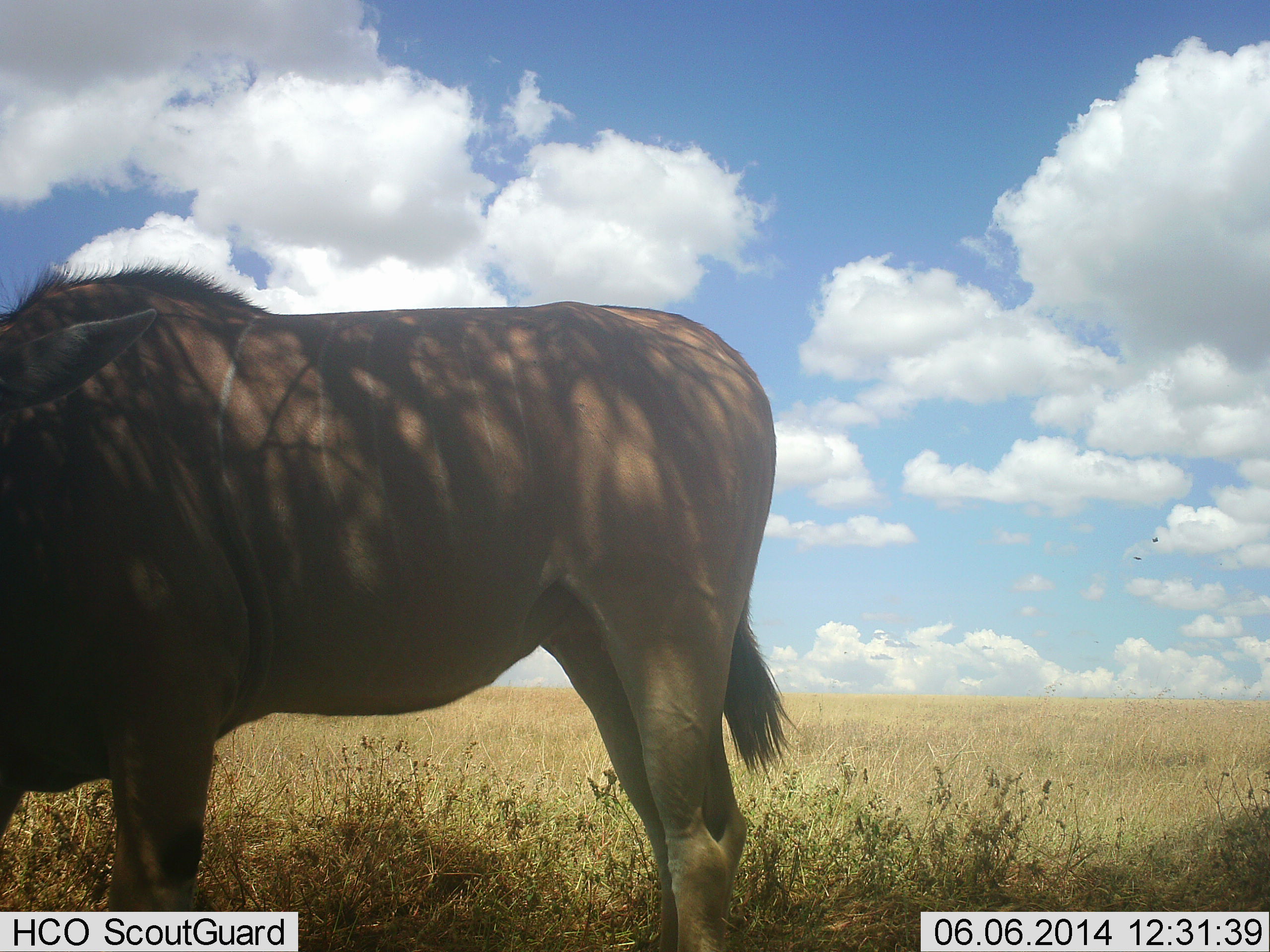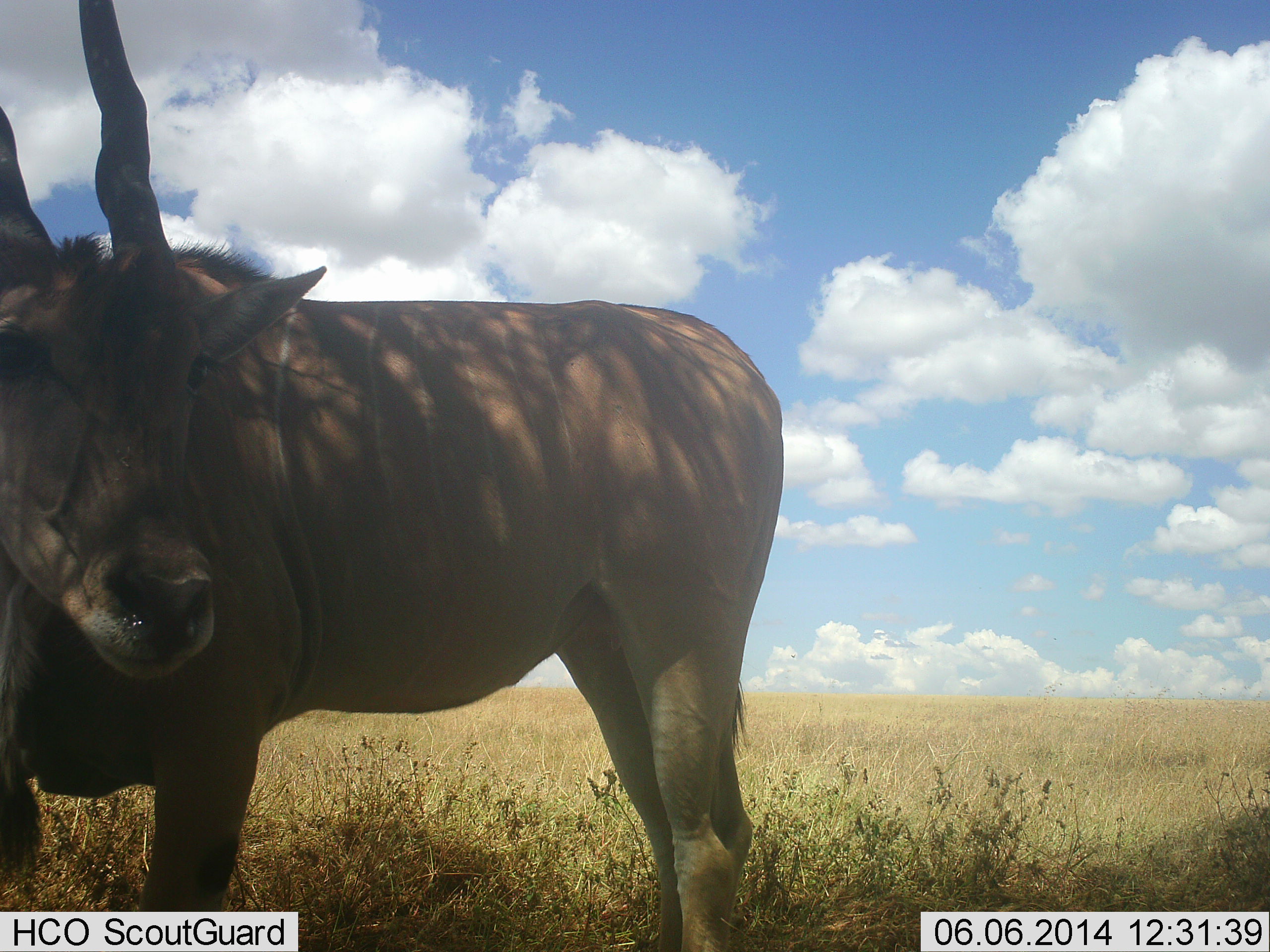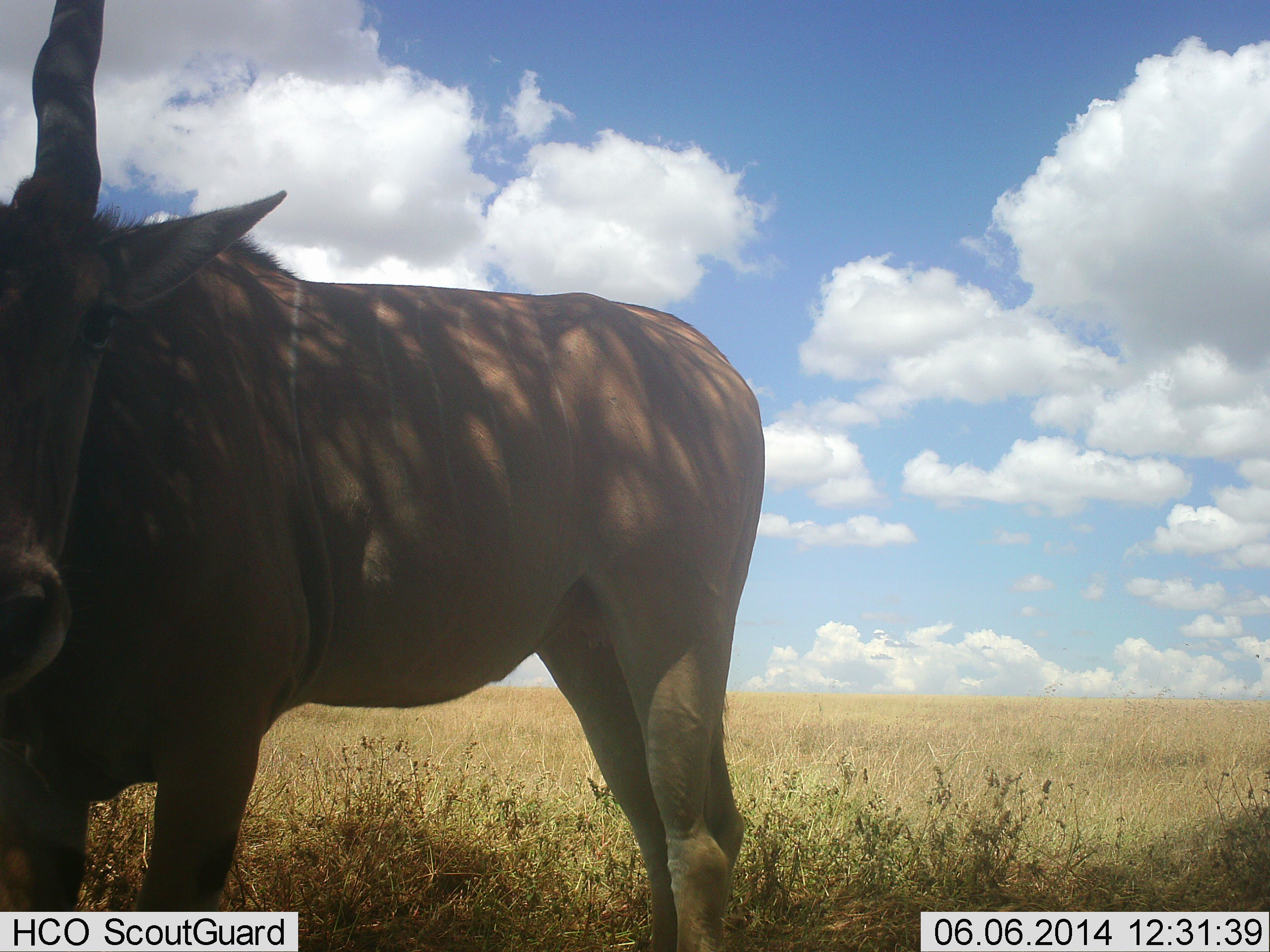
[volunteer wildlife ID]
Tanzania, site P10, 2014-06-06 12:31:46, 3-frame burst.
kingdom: Animalia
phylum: Chordata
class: Mammalia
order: Artiodactyla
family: Bovidae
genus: Tragelaphus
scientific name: Tragelaphus oryx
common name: eland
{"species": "eland (Tragelaphus oryx)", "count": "1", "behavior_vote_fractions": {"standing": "90%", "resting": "0%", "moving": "10%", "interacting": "0%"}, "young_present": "0%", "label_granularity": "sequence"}